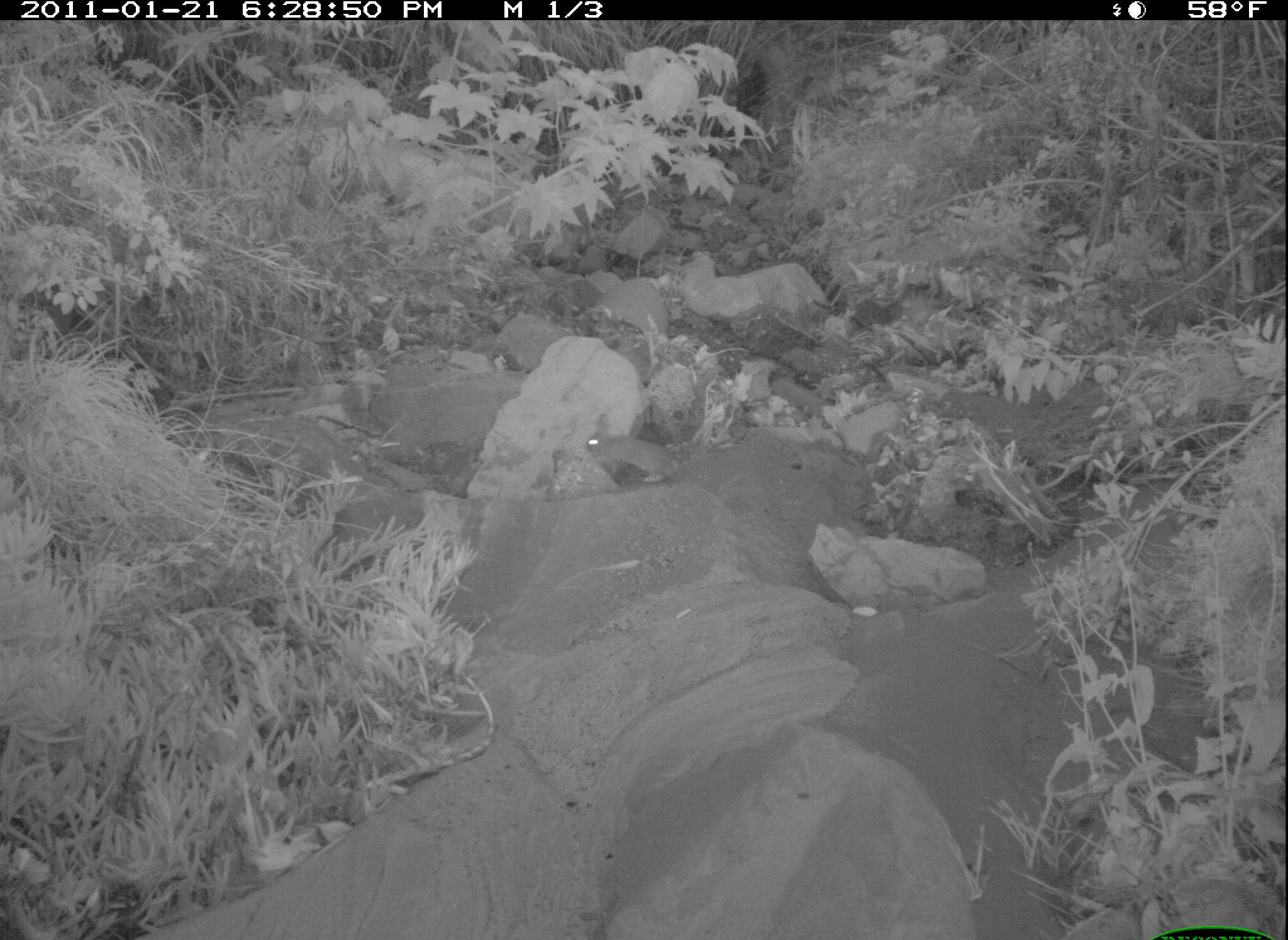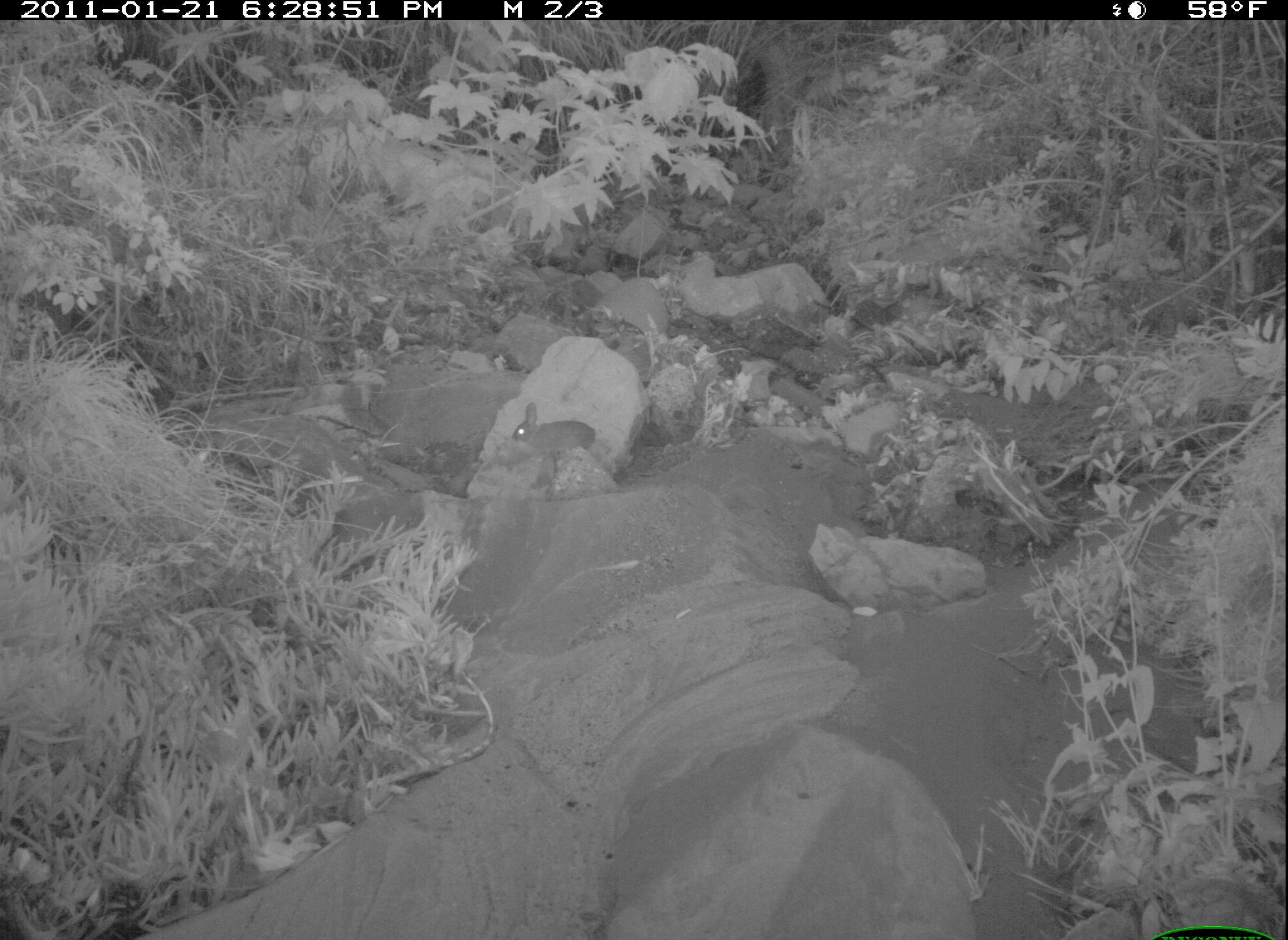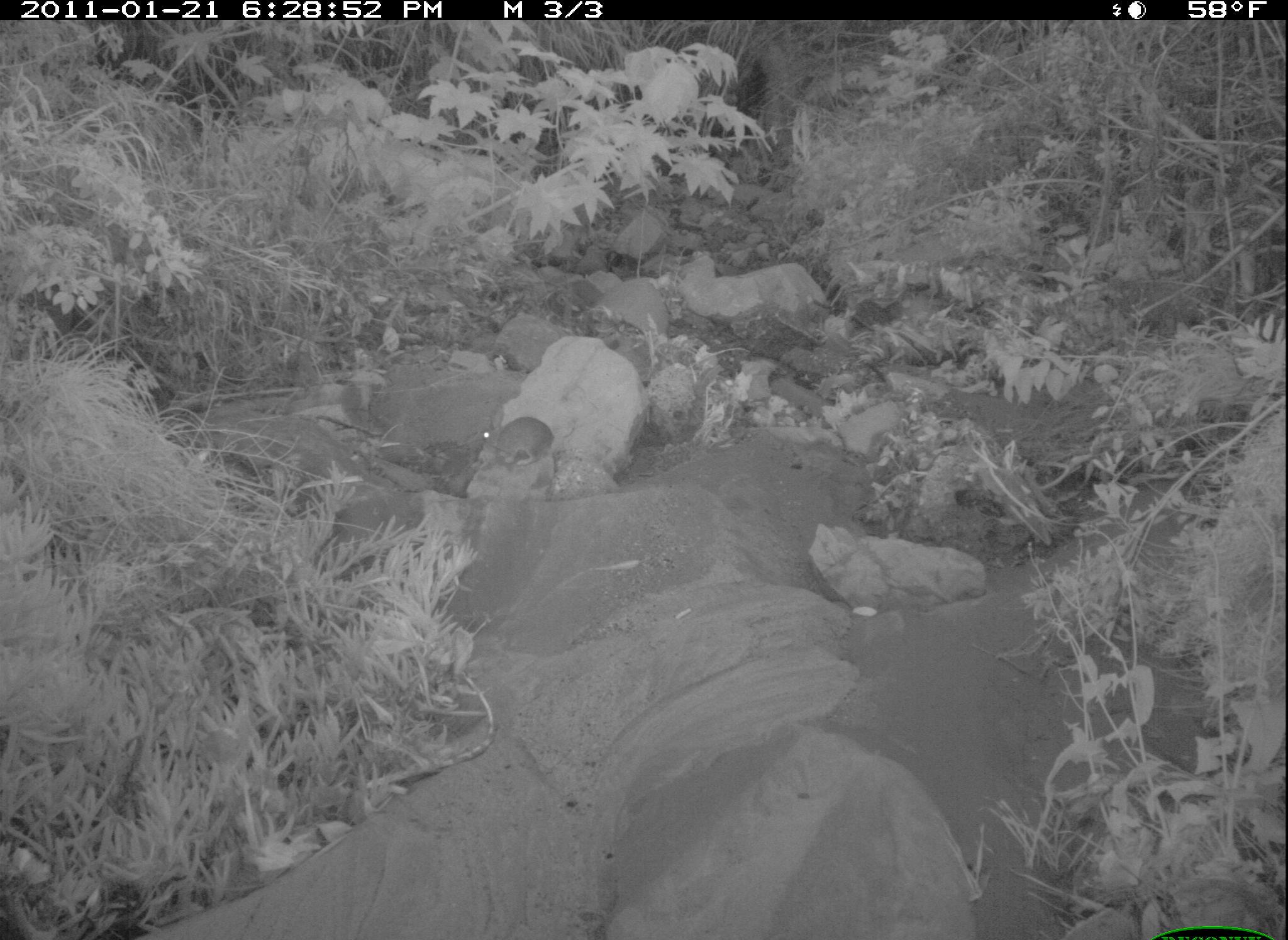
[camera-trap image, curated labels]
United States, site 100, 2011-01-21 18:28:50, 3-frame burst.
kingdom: Animalia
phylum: Chordata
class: Mammalia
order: Lagomorpha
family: Leporidae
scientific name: Leporidae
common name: rabbits and hares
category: rabbit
Rabbit (rabbits and hares) (Leporidae).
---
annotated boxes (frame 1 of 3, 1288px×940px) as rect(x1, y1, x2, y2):
rabbit: rect(574, 413, 690, 485)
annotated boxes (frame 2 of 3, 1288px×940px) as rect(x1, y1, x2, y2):
rabbit: rect(502, 387, 609, 514)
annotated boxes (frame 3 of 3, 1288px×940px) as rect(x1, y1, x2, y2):
rabbit: rect(469, 399, 568, 475)